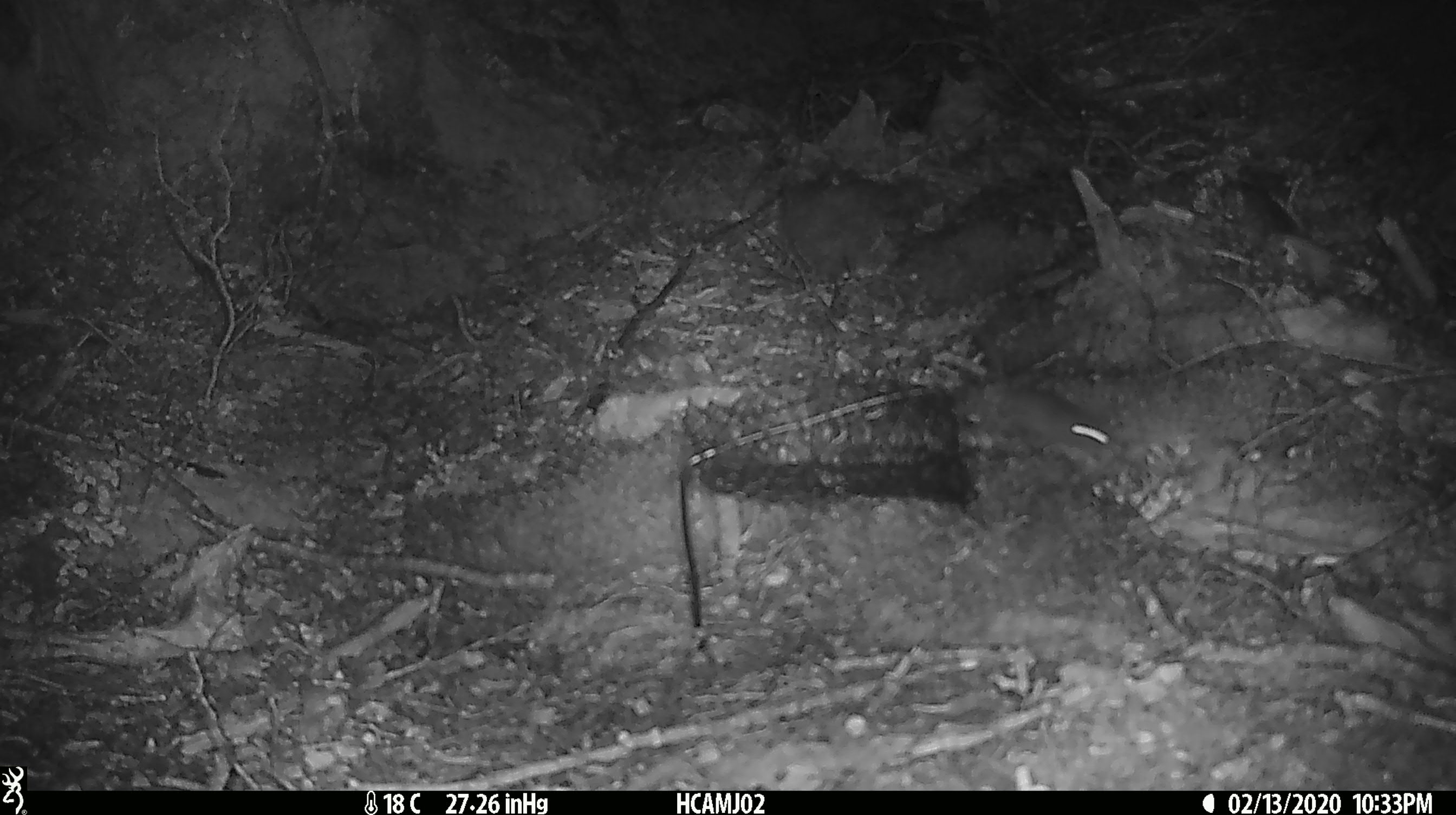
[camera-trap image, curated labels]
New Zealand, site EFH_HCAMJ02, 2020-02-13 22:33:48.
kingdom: Animalia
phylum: Chordata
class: Mammalia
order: Rodentia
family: Muridae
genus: Mus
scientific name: Mus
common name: mouse